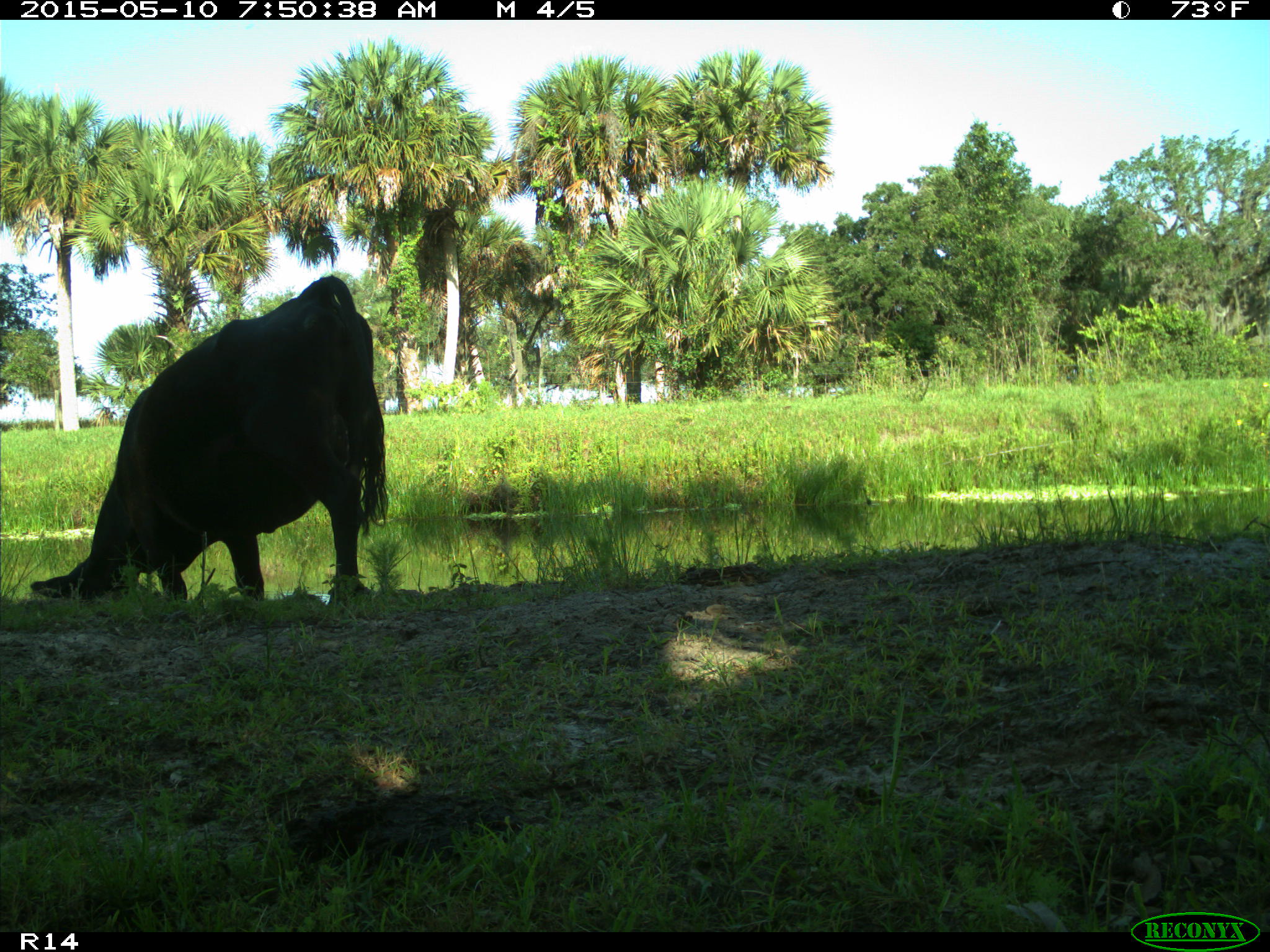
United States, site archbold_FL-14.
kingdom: Animalia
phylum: Chordata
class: Mammalia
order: Artiodactyla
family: Bovidae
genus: Bos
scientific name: Bos taurus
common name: domestic cow